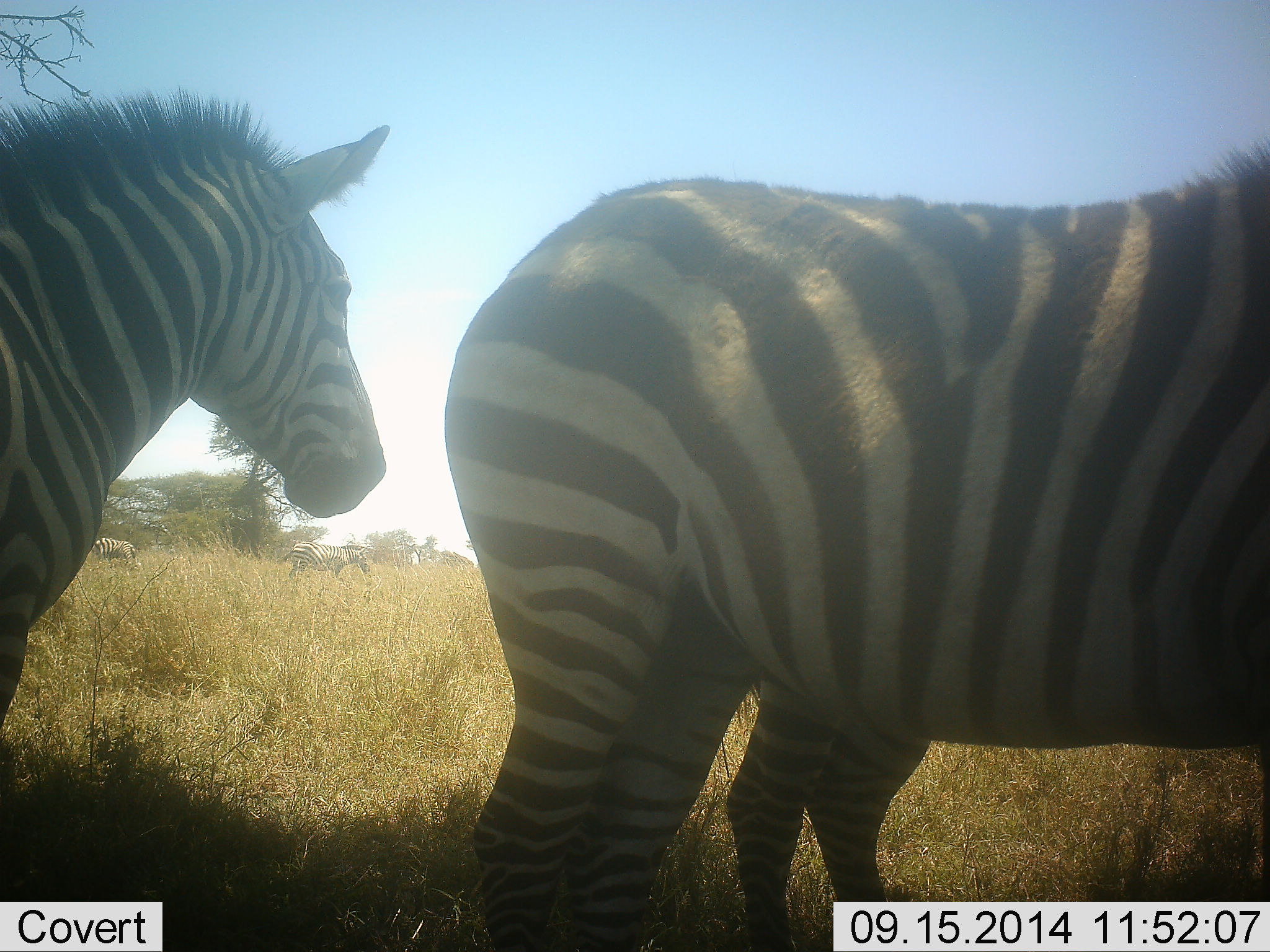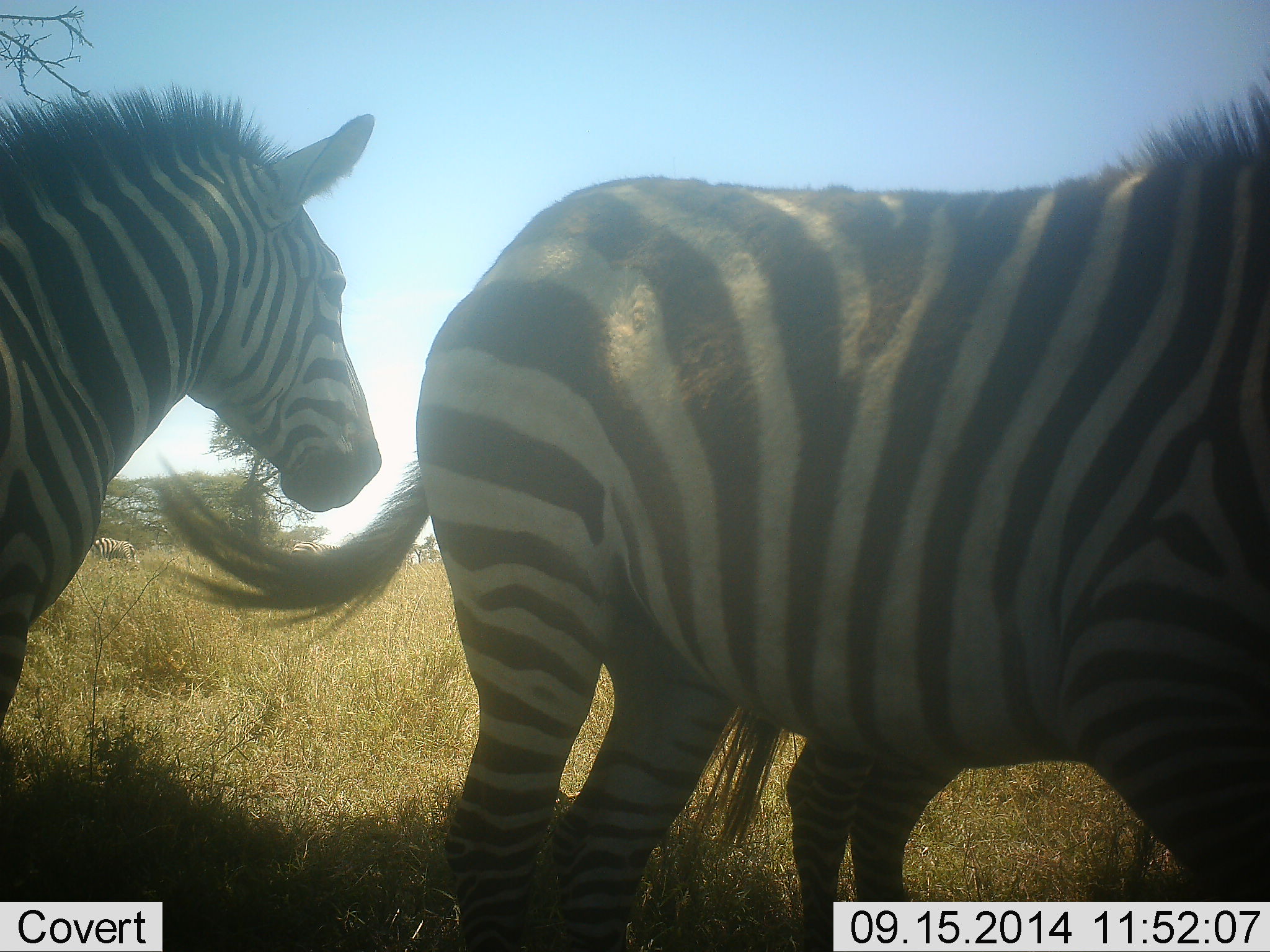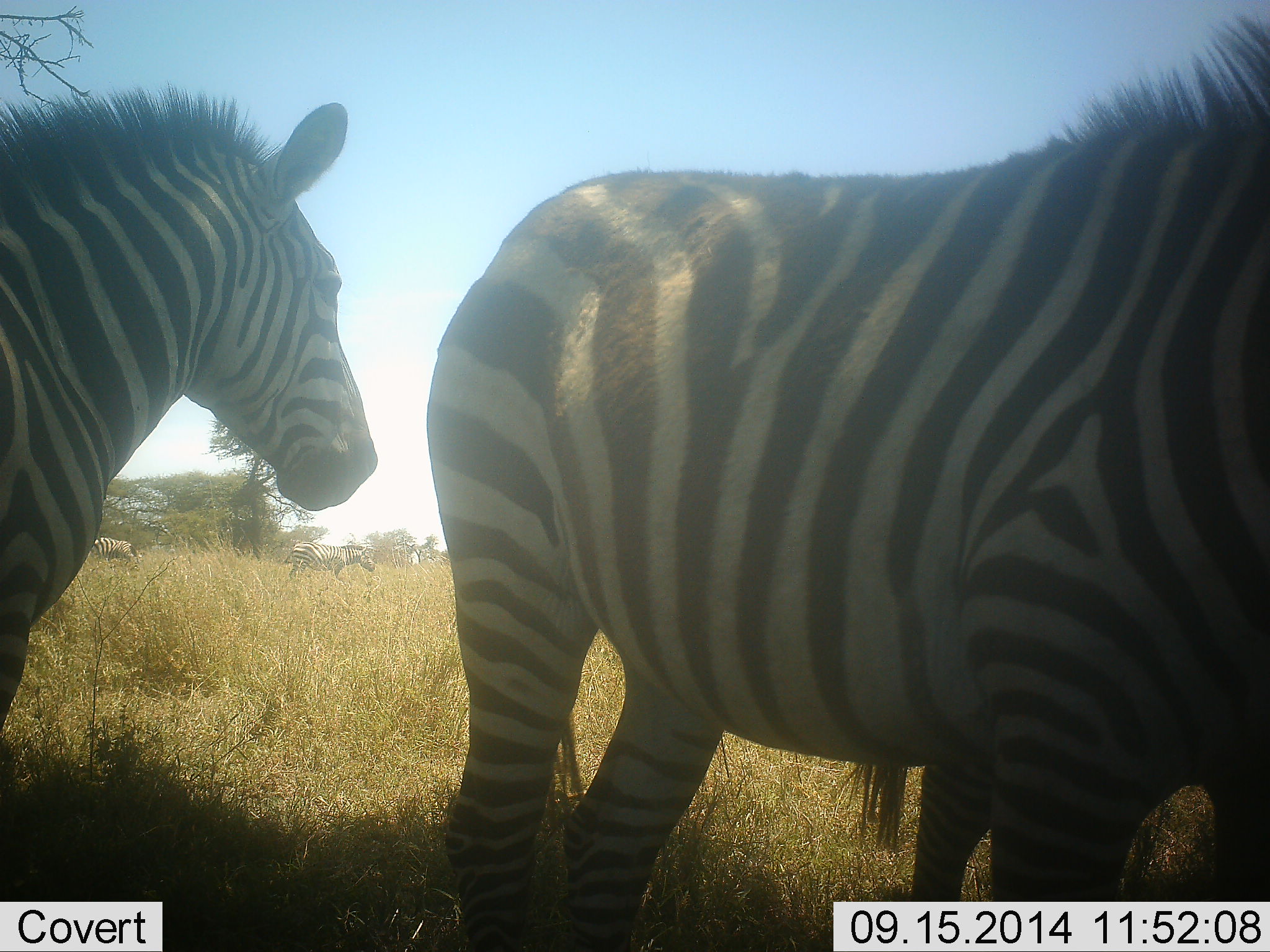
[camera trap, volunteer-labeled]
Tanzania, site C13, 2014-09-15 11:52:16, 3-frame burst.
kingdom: Animalia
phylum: Chordata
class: Mammalia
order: Perissodactyla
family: Equidae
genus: Equus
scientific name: Equus quagga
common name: plains zebra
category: zebra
Zebra (plains zebra) (Equus quagga), count 3. Behavior (volunteer vote fractions): standing 100%, resting 0%, moving 20%, interacting 10%. Young present (vote fraction): 20%. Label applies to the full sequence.